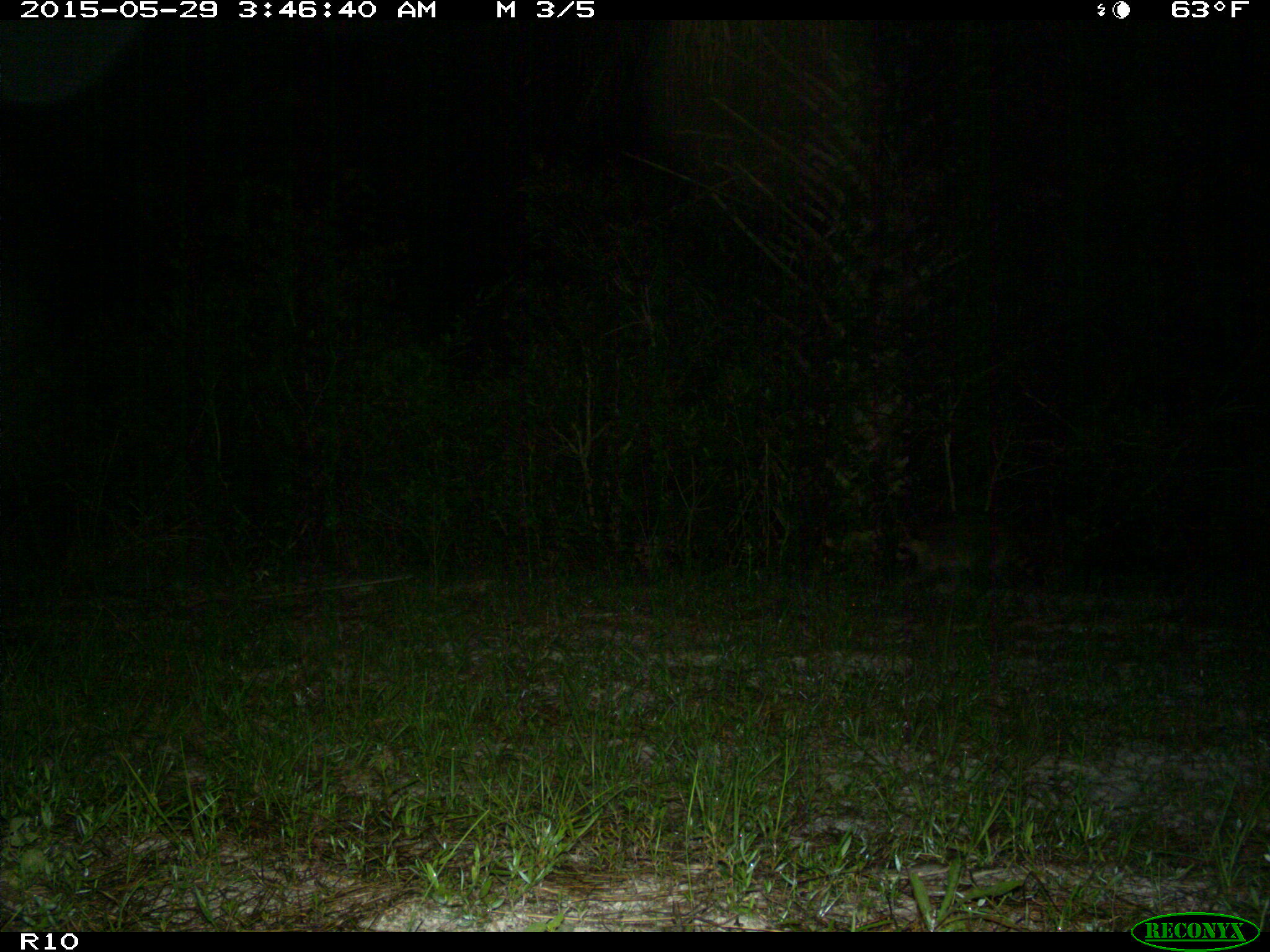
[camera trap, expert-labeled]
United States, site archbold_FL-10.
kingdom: Animalia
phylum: Chordata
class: Mammalia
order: Carnivora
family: Procyonidae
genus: Procyon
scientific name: Procyon lotor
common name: common raccoon